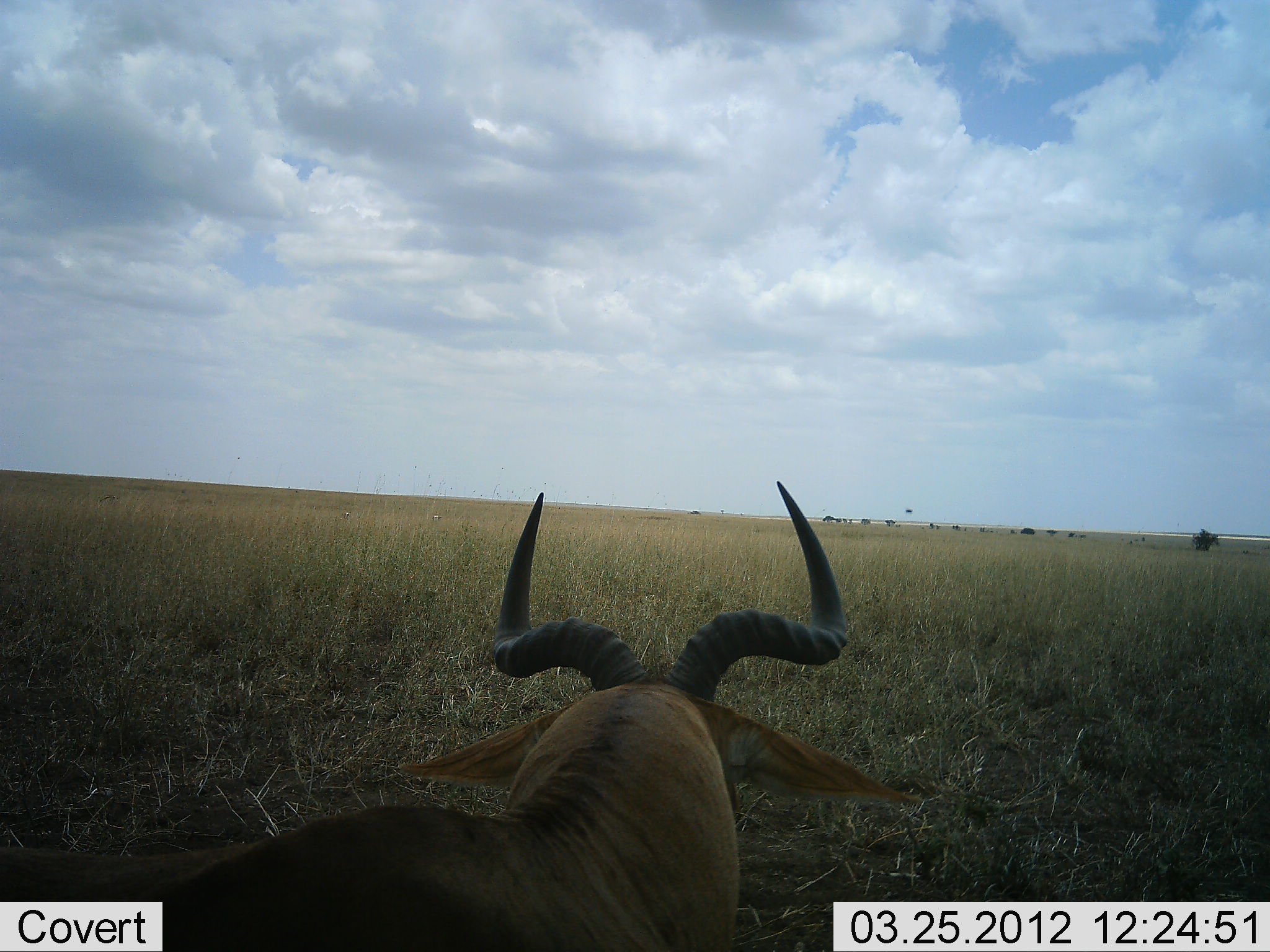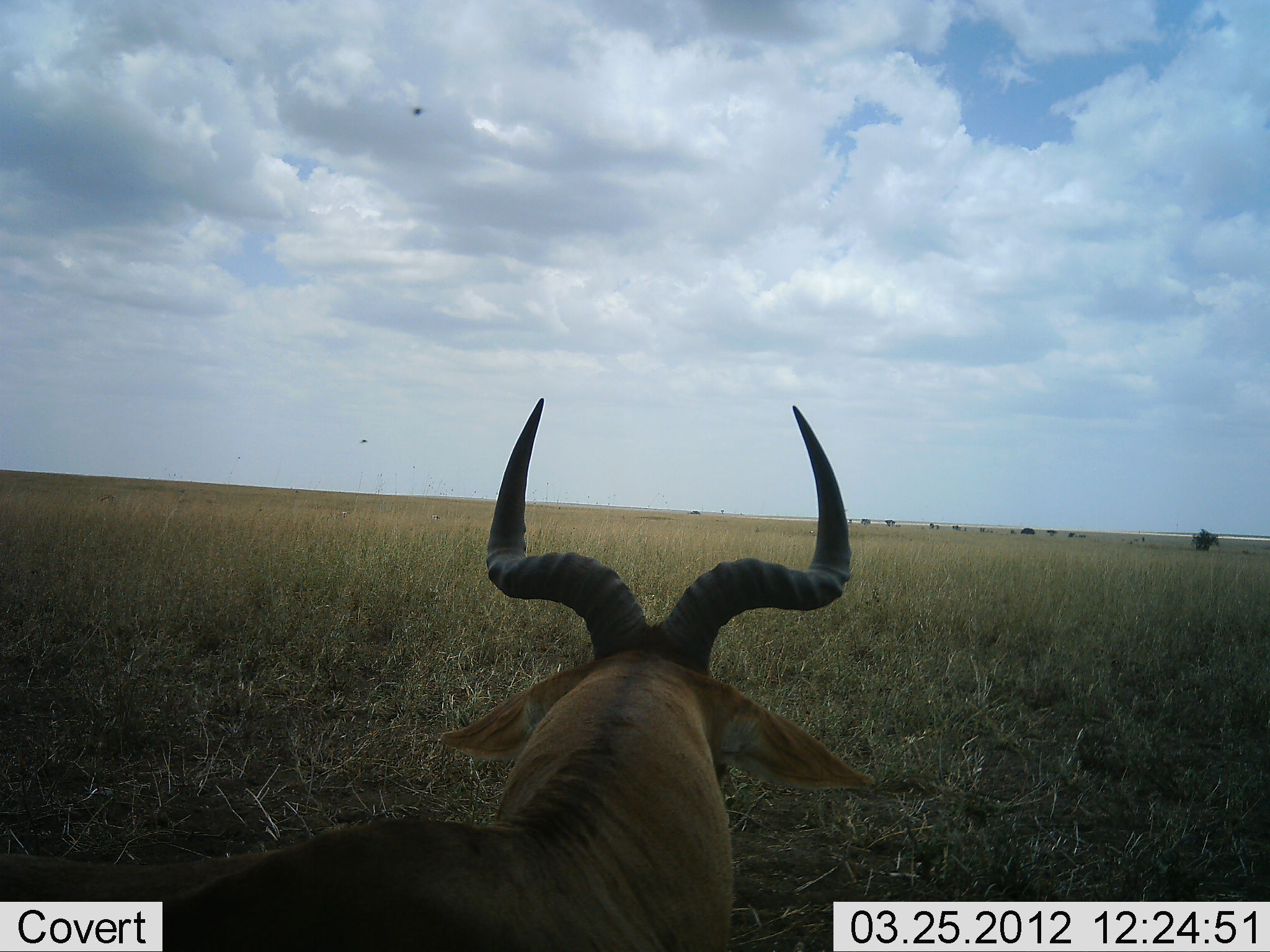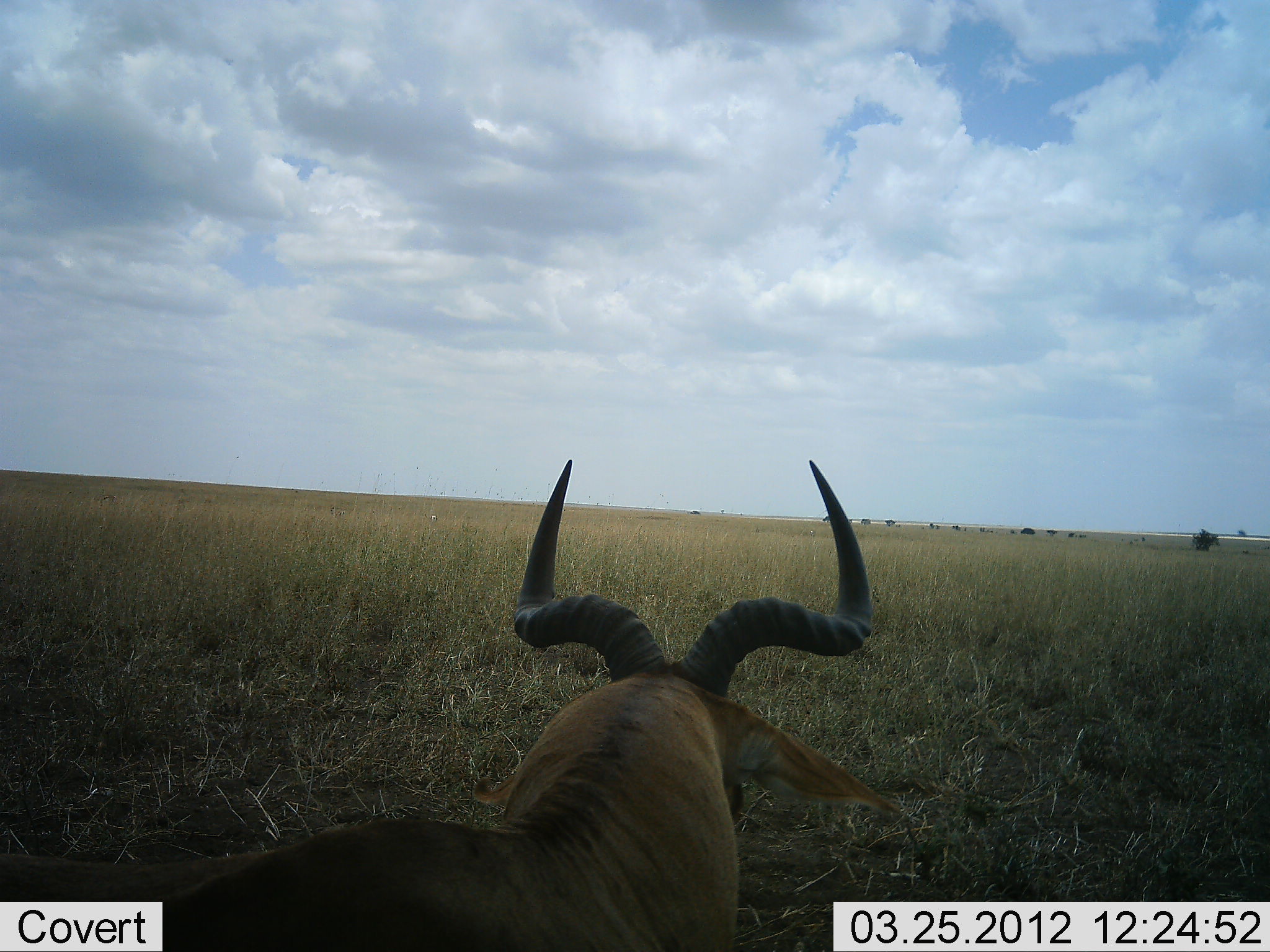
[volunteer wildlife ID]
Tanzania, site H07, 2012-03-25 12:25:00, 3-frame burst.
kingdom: Animalia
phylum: Chordata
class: Mammalia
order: Artiodactyla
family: Bovidae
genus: Alcelaphus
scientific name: Alcelaphus buselaphus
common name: hartebeest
Hartebeest (Alcelaphus buselaphus), count 1. Behavior (volunteer vote fractions): standing 32%, resting 56%, moving 8%, interacting 0%. Young present (vote fraction): 0%. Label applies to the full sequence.